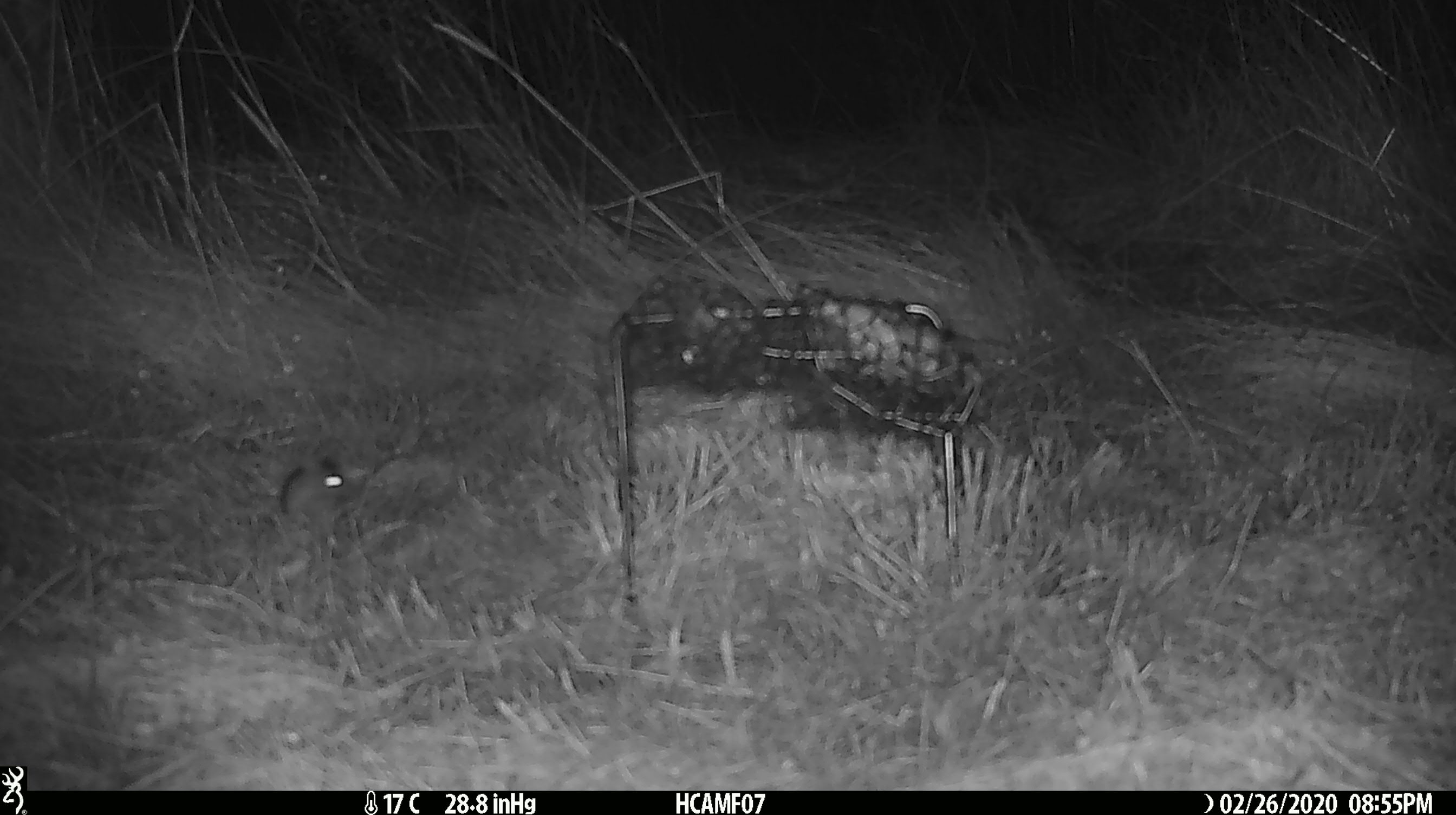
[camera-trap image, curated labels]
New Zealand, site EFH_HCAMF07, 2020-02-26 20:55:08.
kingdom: Animalia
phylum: Chordata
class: Mammalia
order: Rodentia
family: Muridae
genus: Mus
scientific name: Mus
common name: mouse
Mouse (Mus).